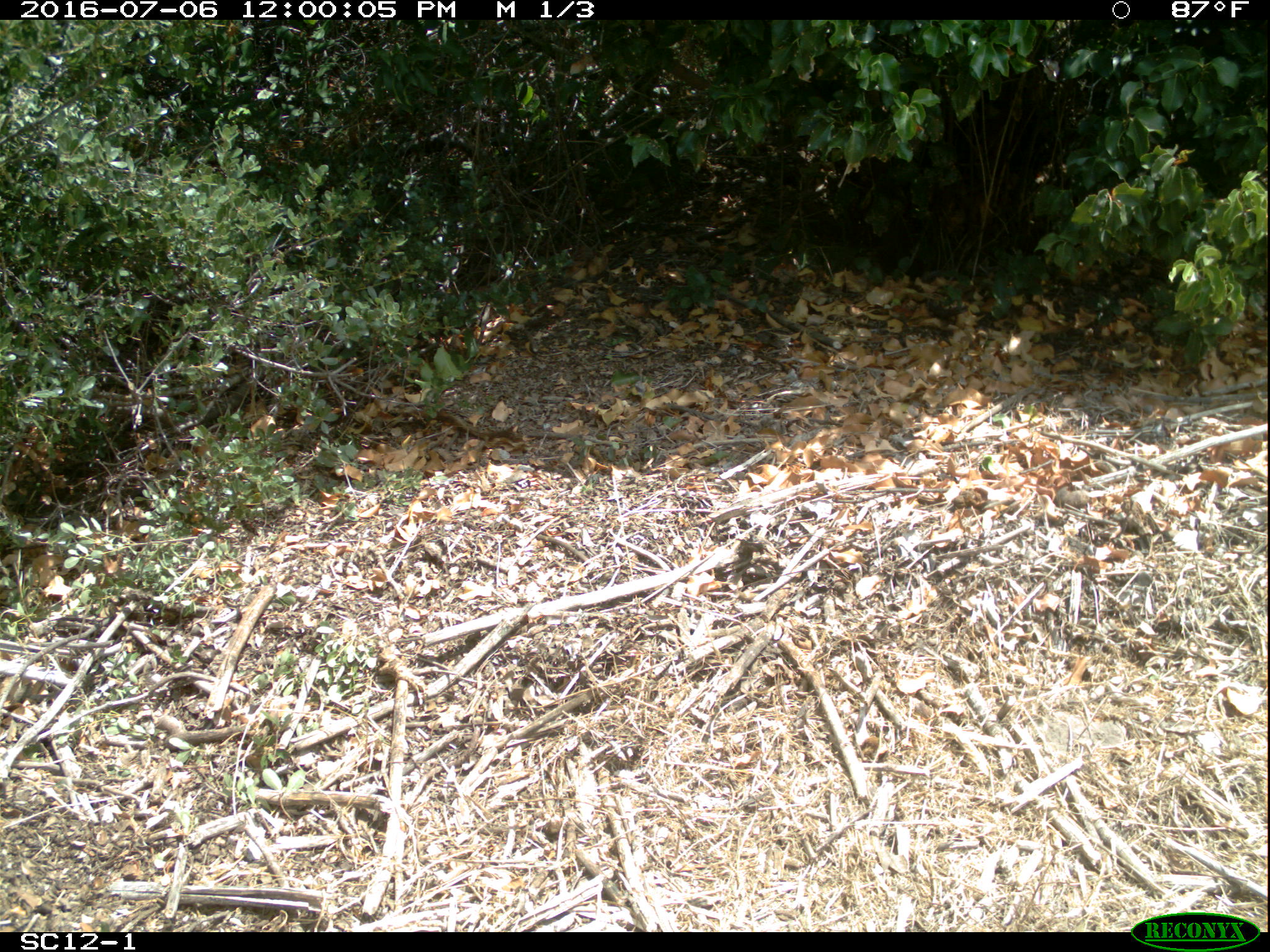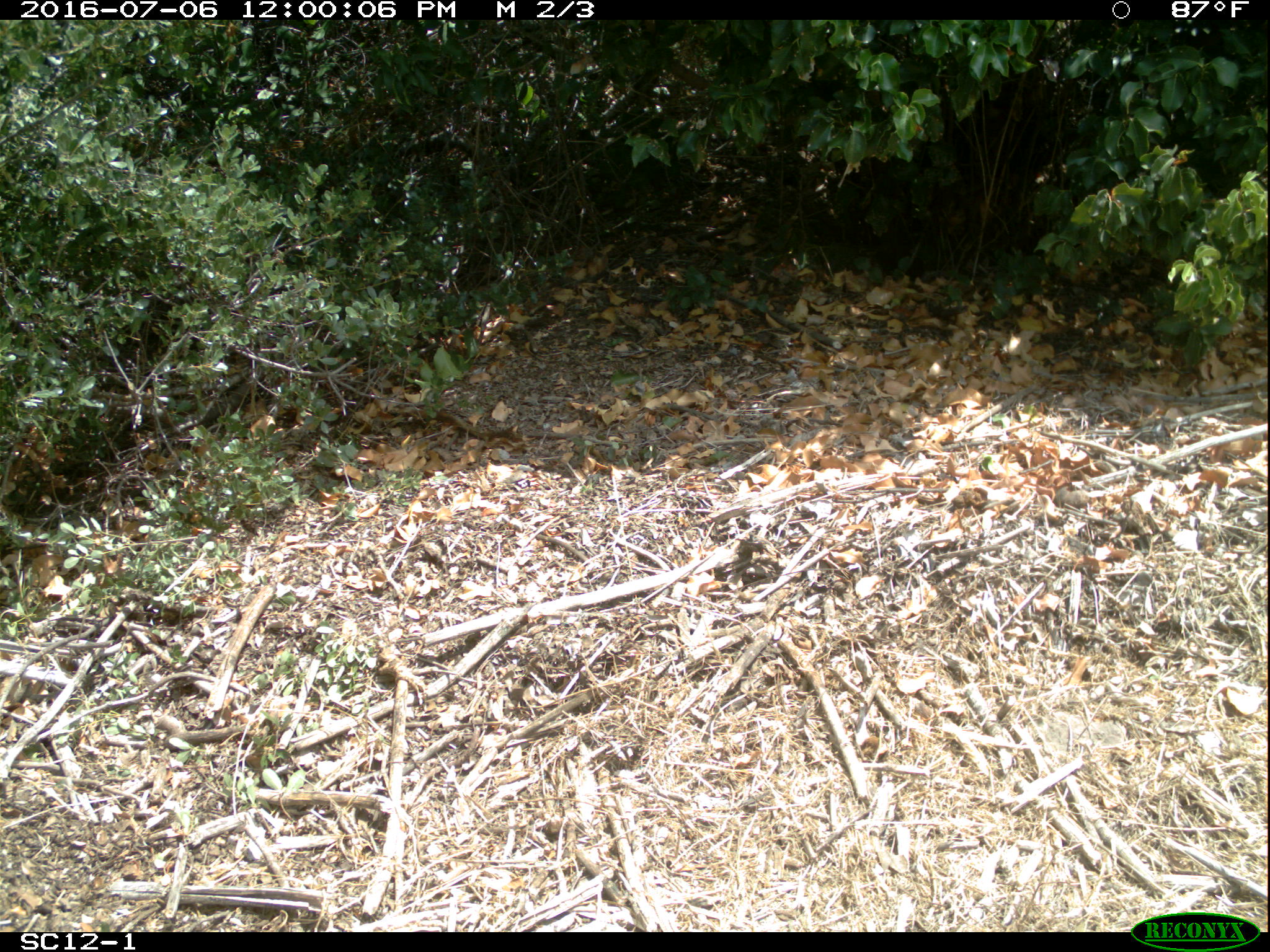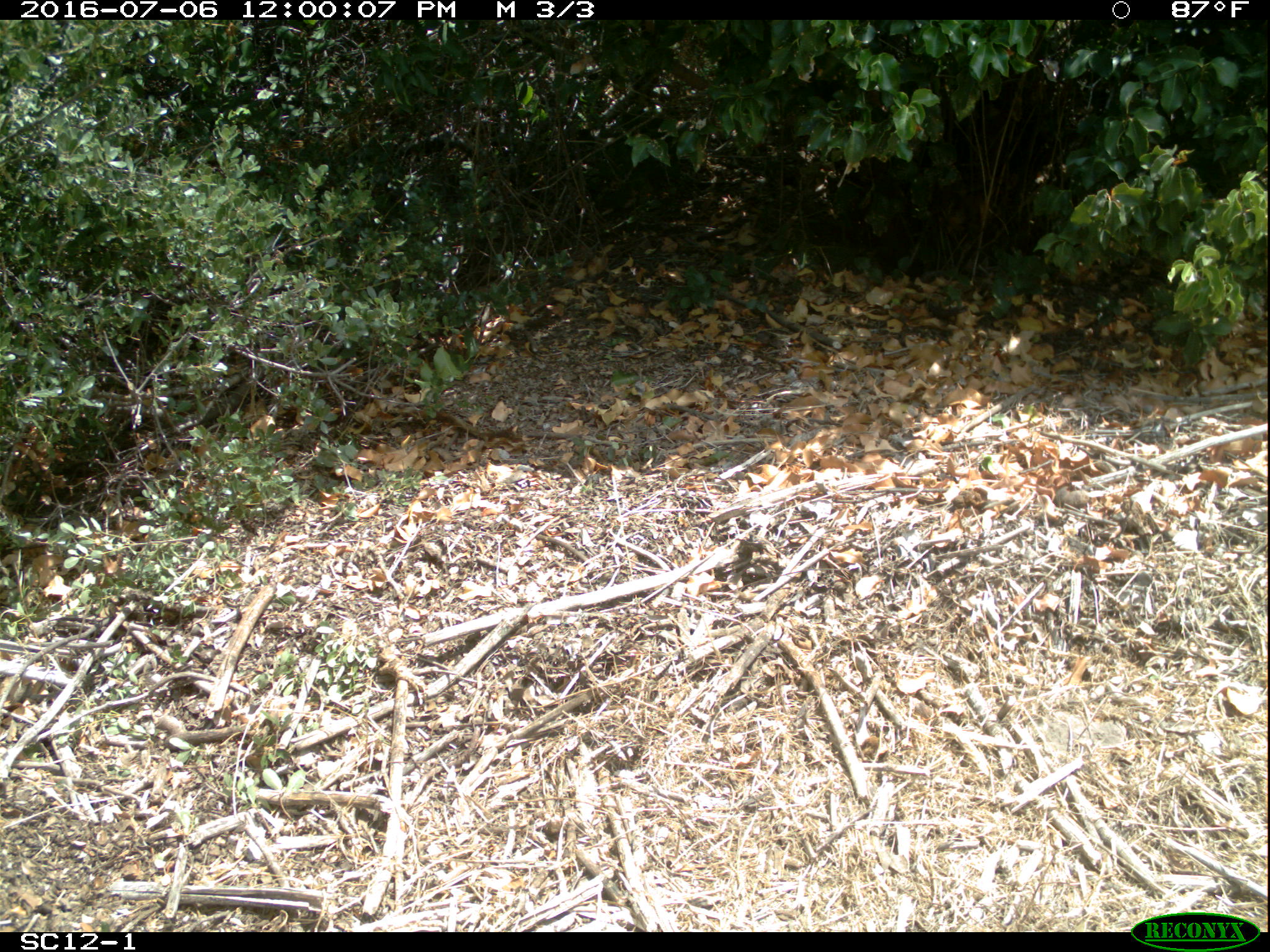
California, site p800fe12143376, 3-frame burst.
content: no animal present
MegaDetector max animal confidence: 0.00